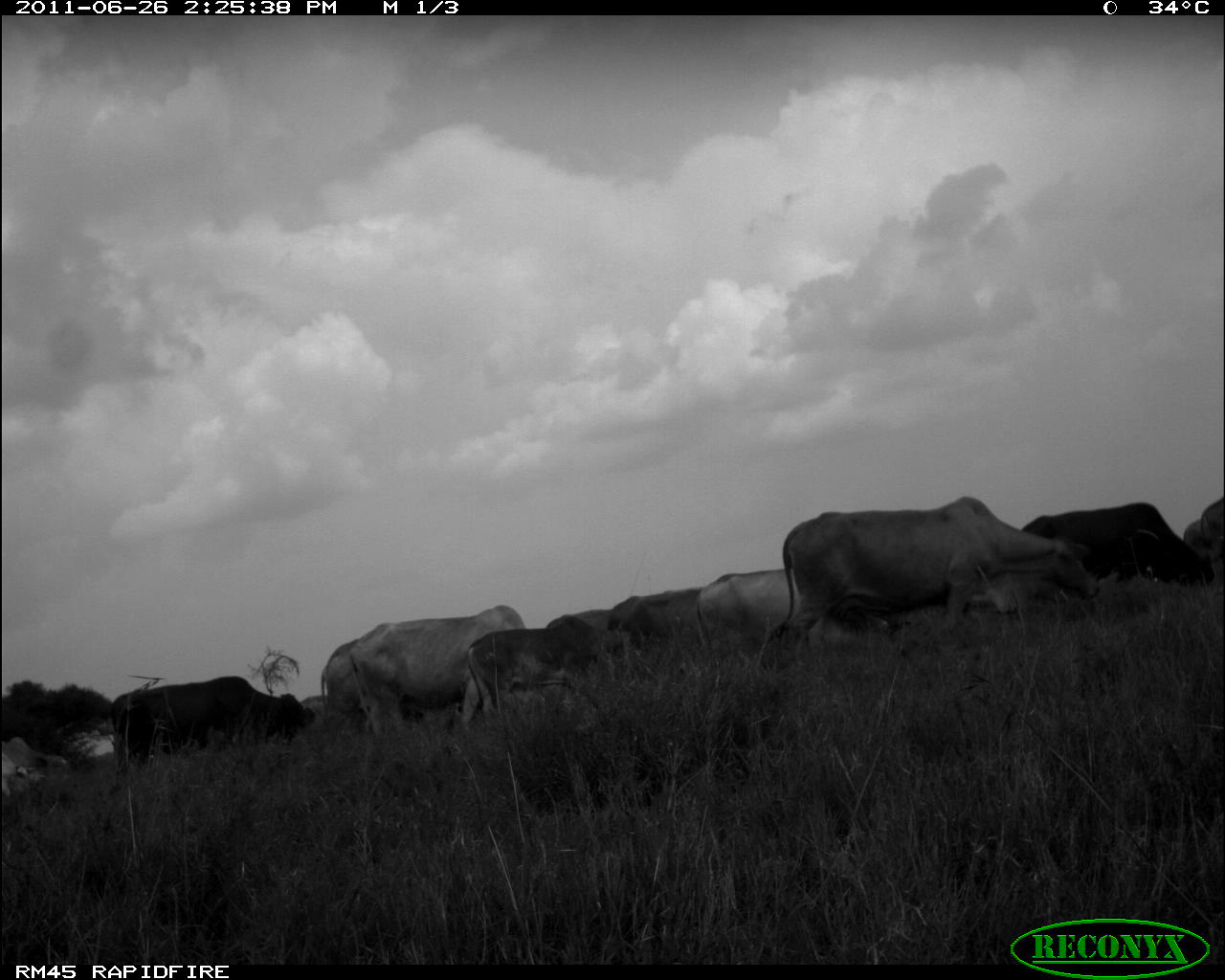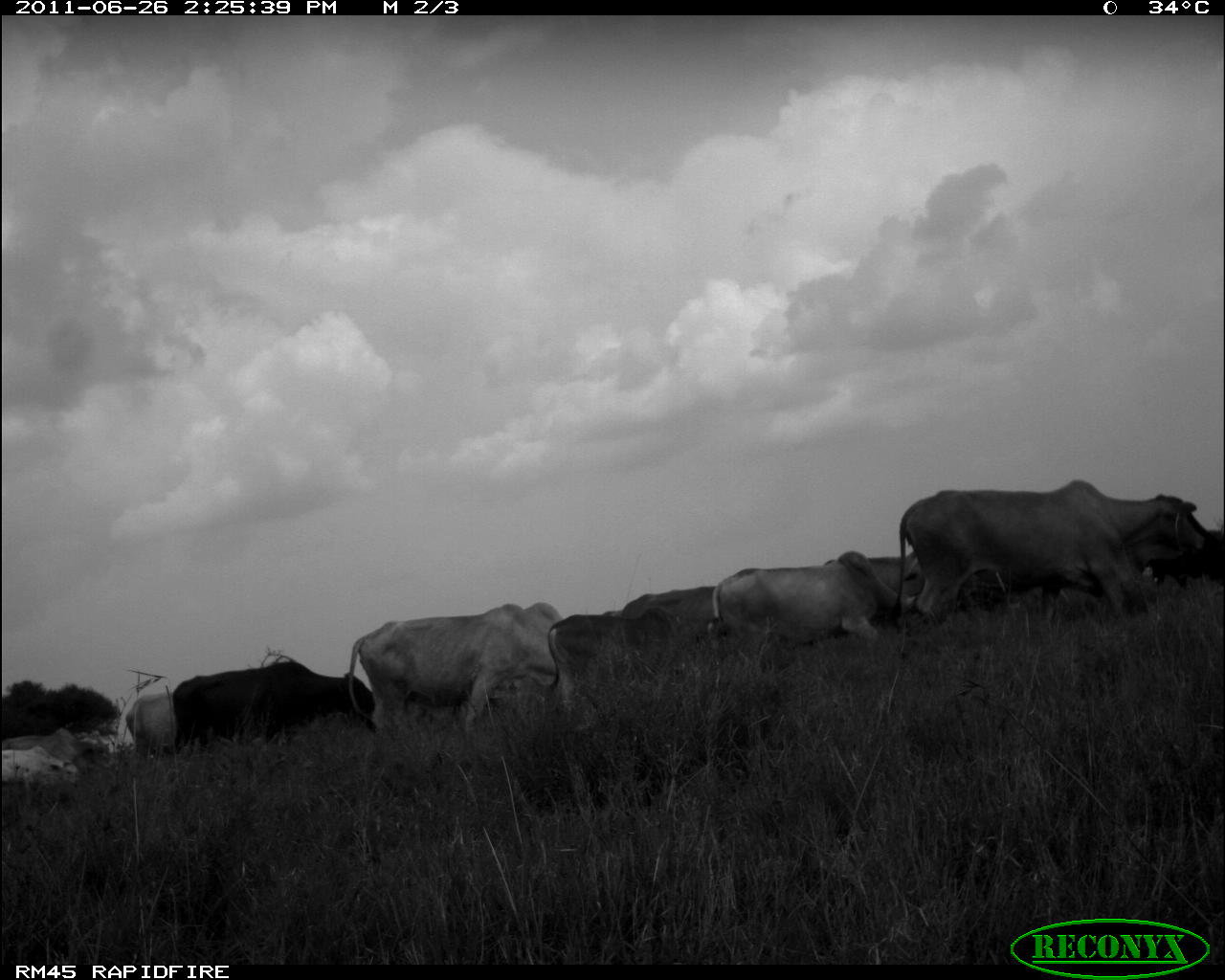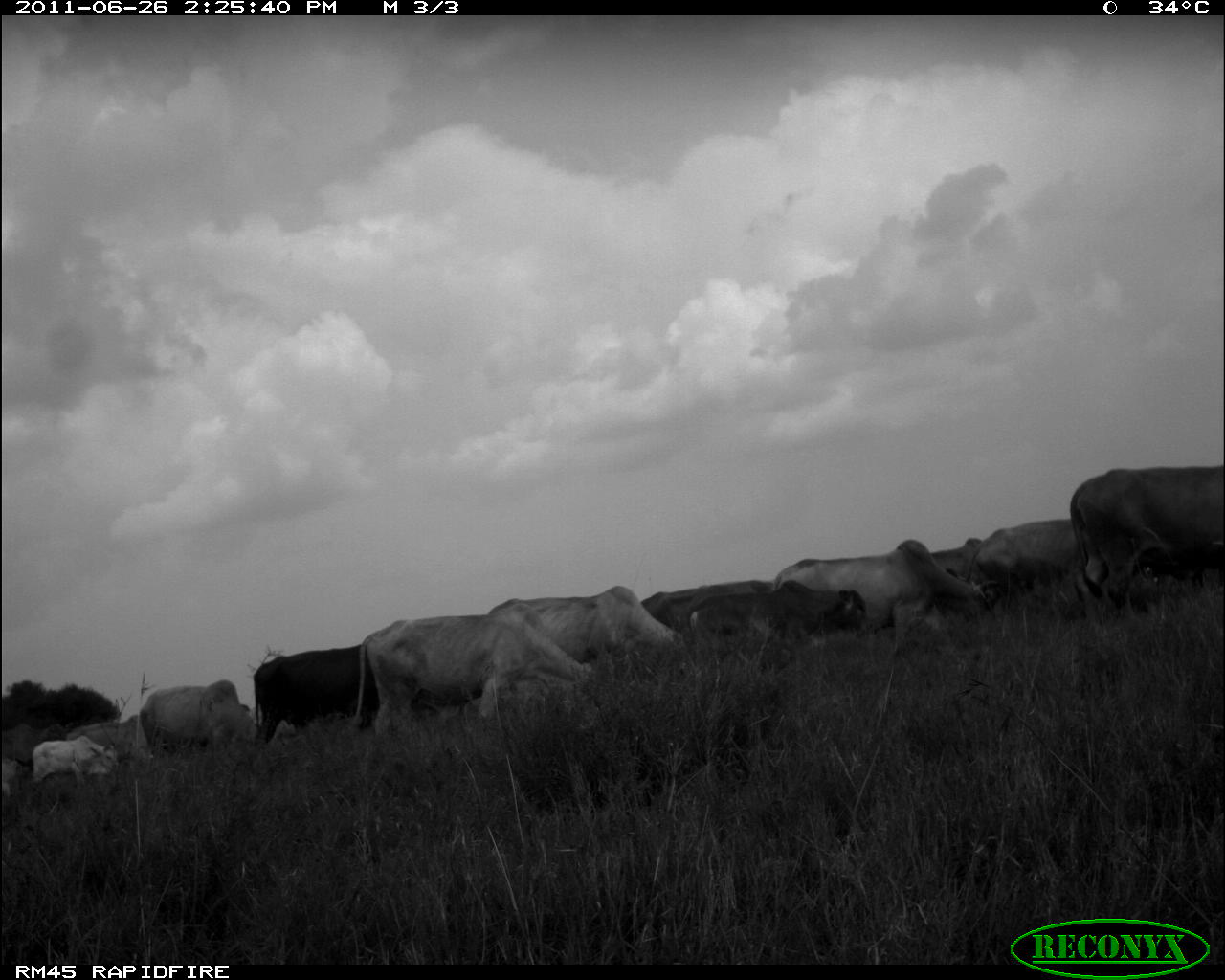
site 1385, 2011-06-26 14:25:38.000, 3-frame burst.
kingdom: Animalia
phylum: Chordata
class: Mammalia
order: Artiodactyla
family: Bovidae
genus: Bos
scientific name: Bos taurus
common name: domestic cattle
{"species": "Bos taurus (domestic cattle)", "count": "14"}